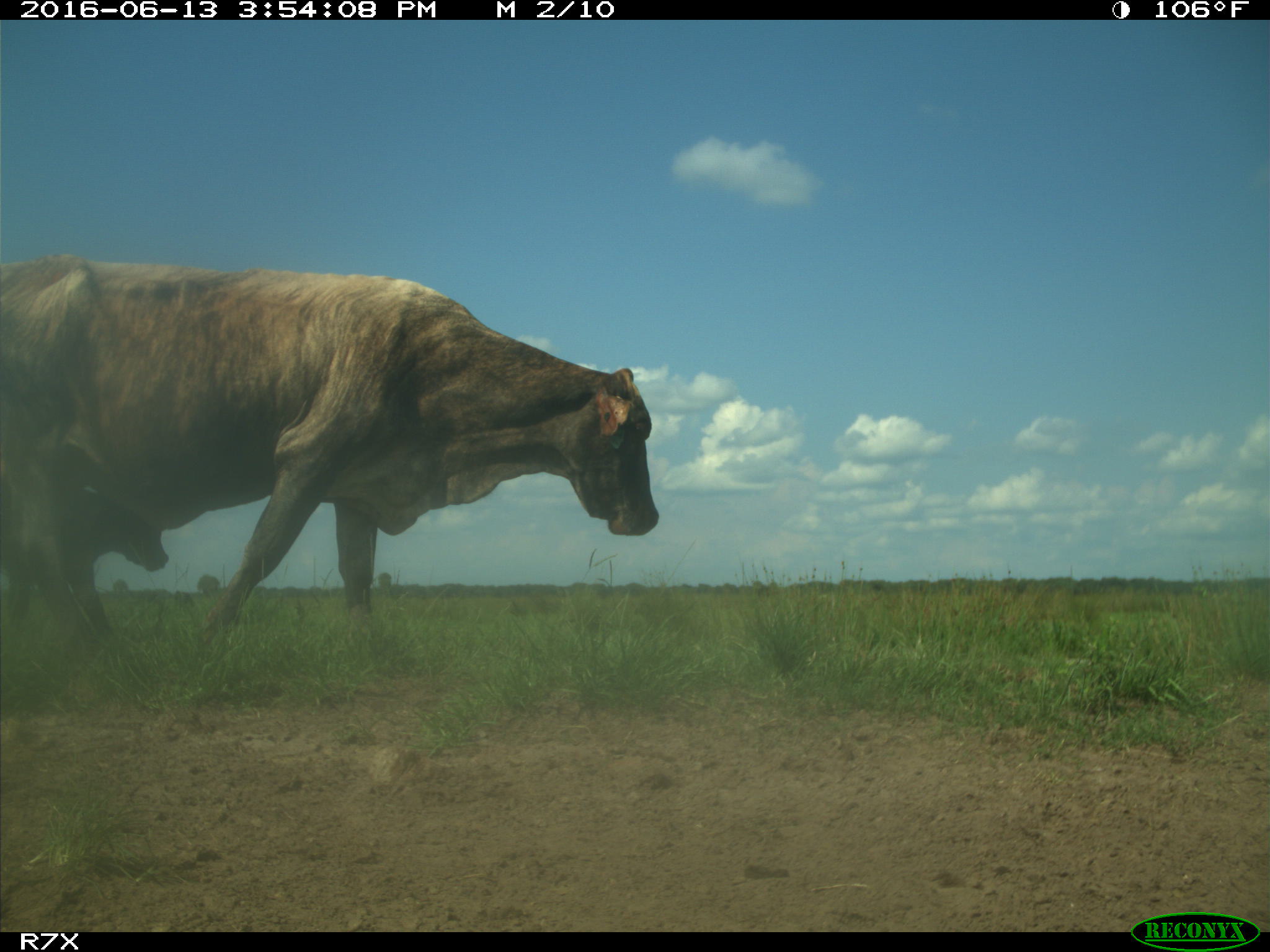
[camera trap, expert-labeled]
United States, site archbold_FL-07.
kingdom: Animalia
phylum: Chordata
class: Mammalia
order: Artiodactyla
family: Bovidae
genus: Bos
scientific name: Bos taurus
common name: domestic cow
Bos taurus (domestic cow).